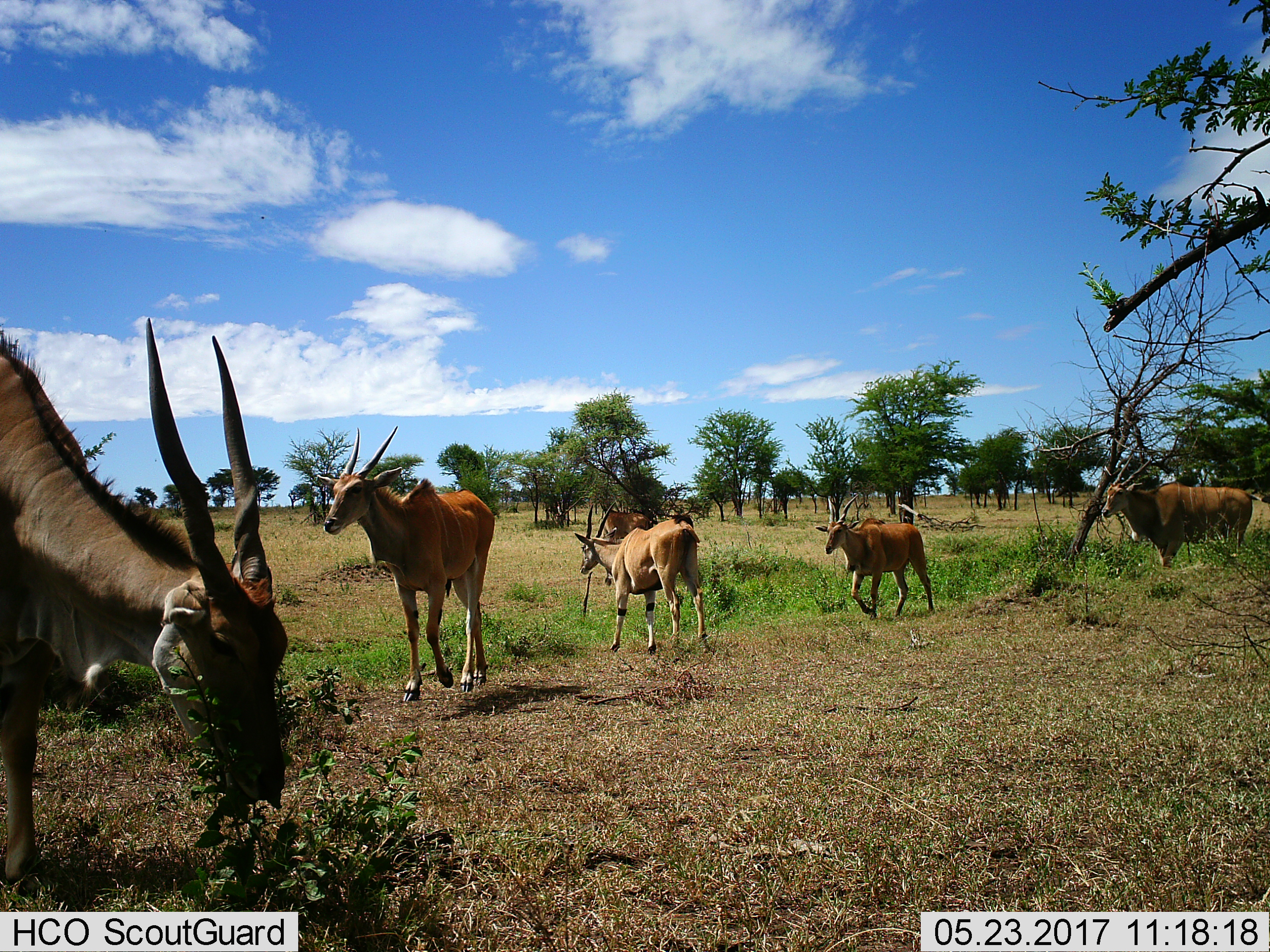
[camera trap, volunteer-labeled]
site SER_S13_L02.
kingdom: Animalia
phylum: Chordata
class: Mammalia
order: Artiodactyla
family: Bovidae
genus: Tragelaphus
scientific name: Tragelaphus oryx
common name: eland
Eland (Tragelaphus oryx), count 6. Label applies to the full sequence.